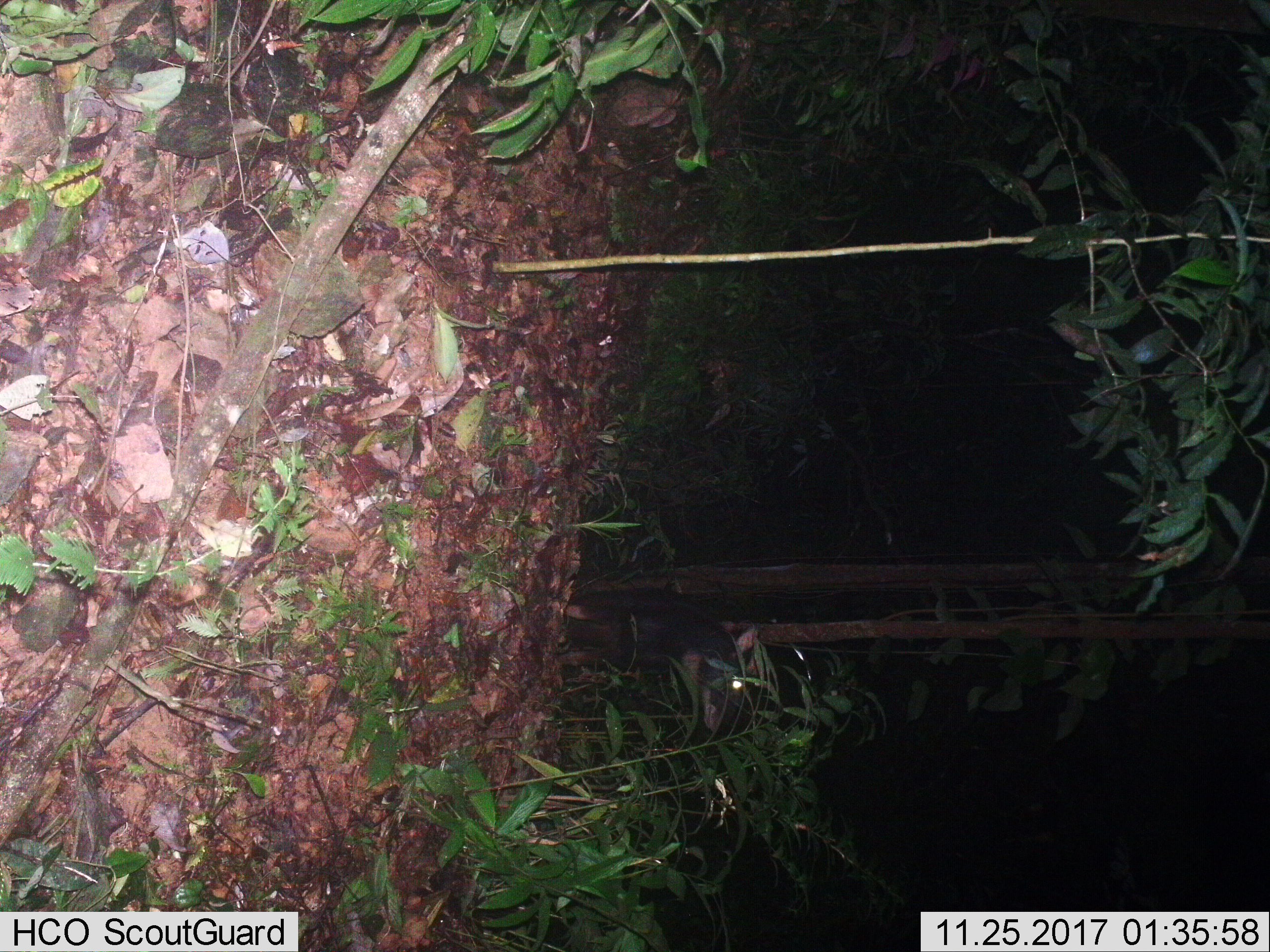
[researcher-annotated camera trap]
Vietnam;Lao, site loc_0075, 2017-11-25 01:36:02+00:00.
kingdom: Animalia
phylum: Chordata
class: Mammalia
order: Artiodactyla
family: Bovidae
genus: Capricornis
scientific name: Capricornis sumatraensis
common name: chinese serow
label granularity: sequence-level